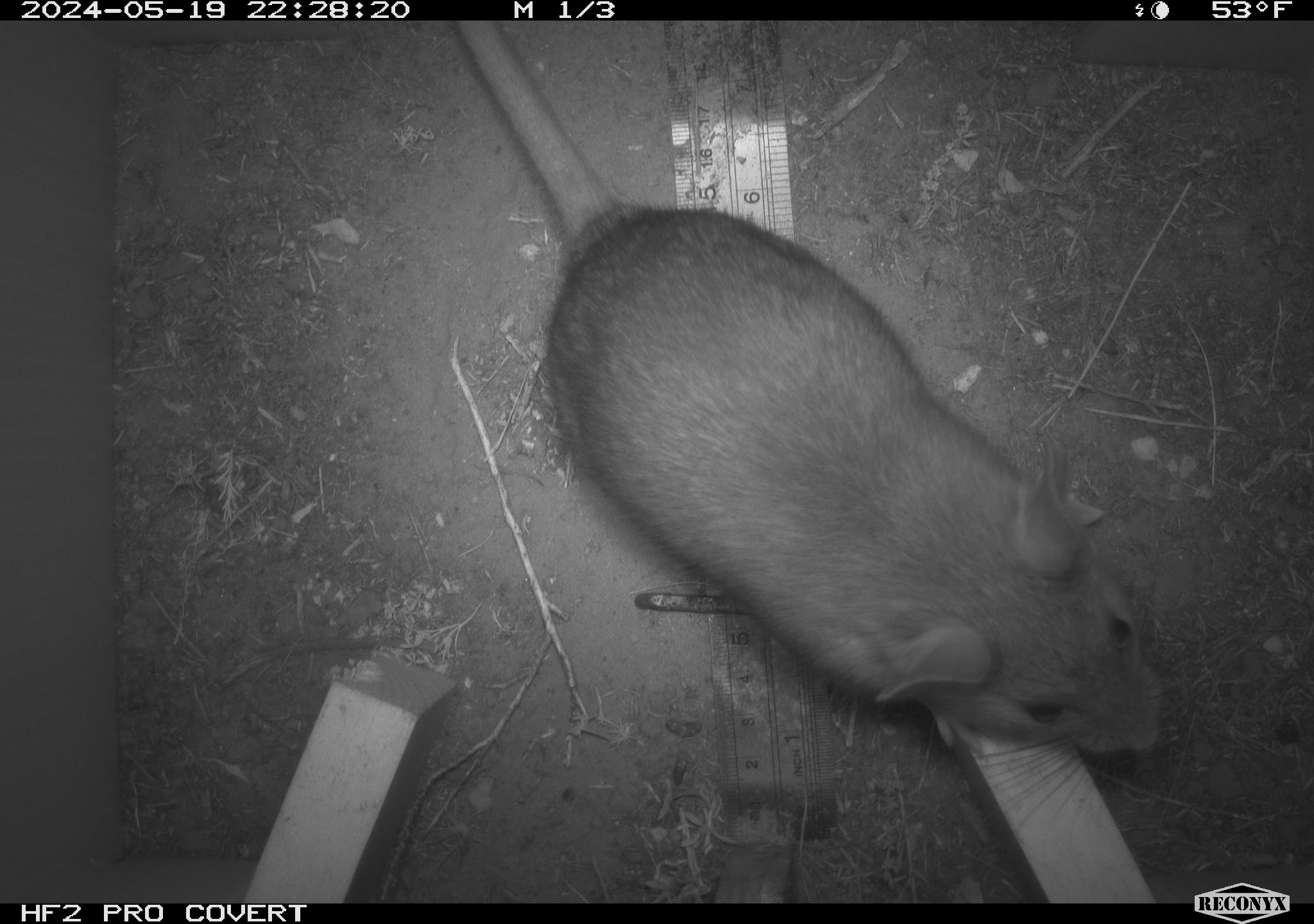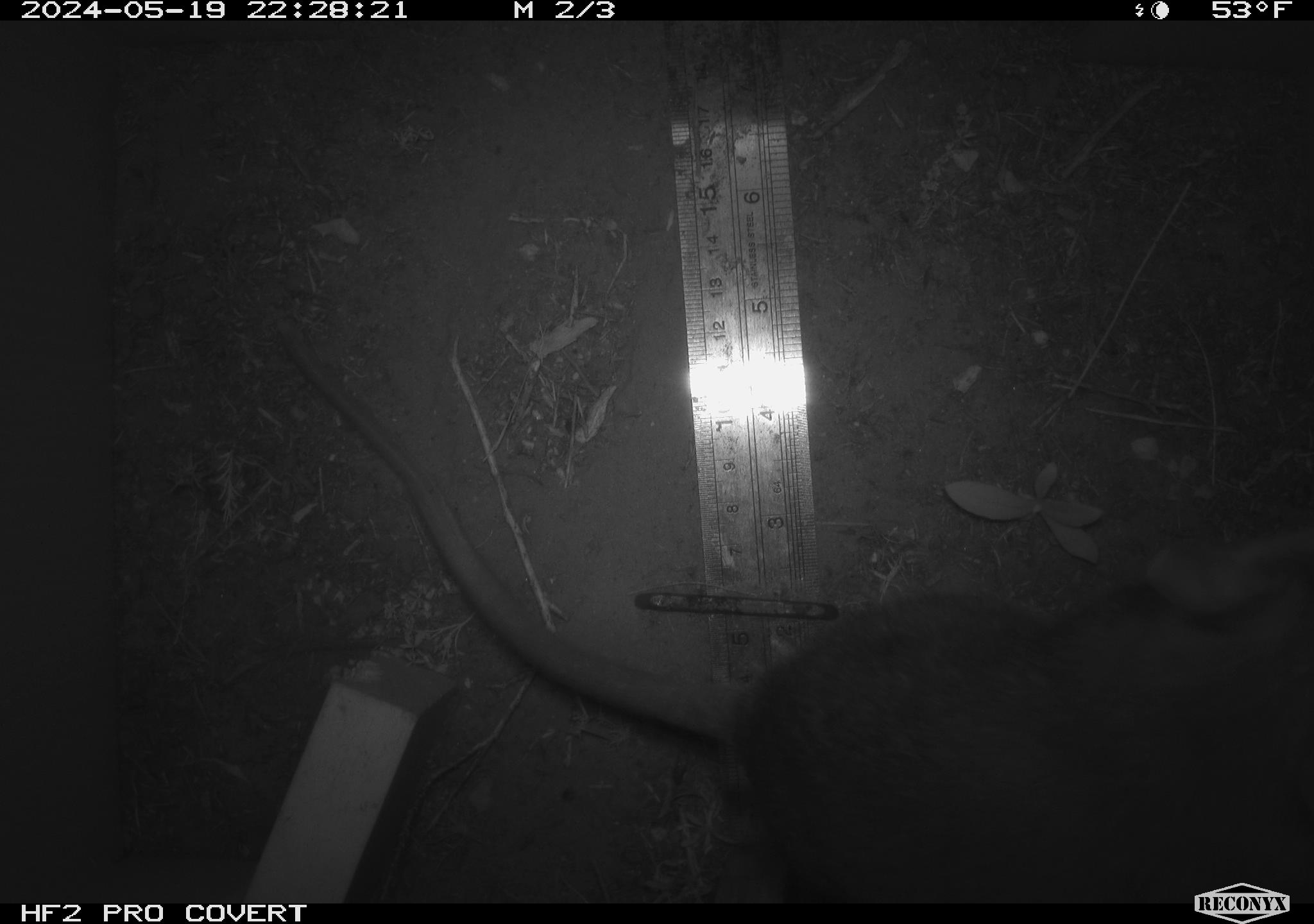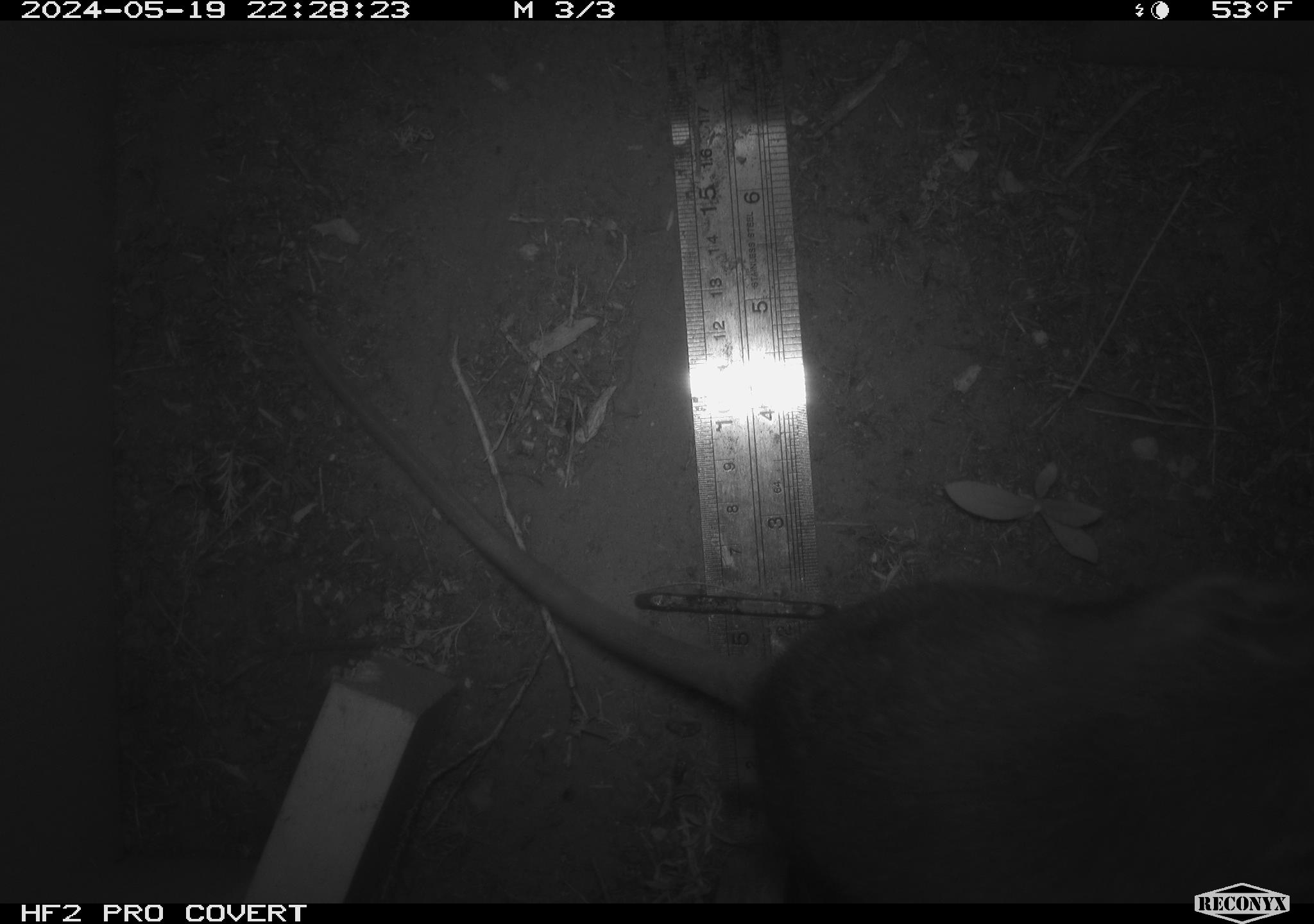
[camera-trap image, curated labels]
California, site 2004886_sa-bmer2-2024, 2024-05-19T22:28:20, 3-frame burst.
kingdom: Animalia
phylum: Chordata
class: Mammalia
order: Rodentia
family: Muridae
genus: Rattus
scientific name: Rattus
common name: rat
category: rattus species